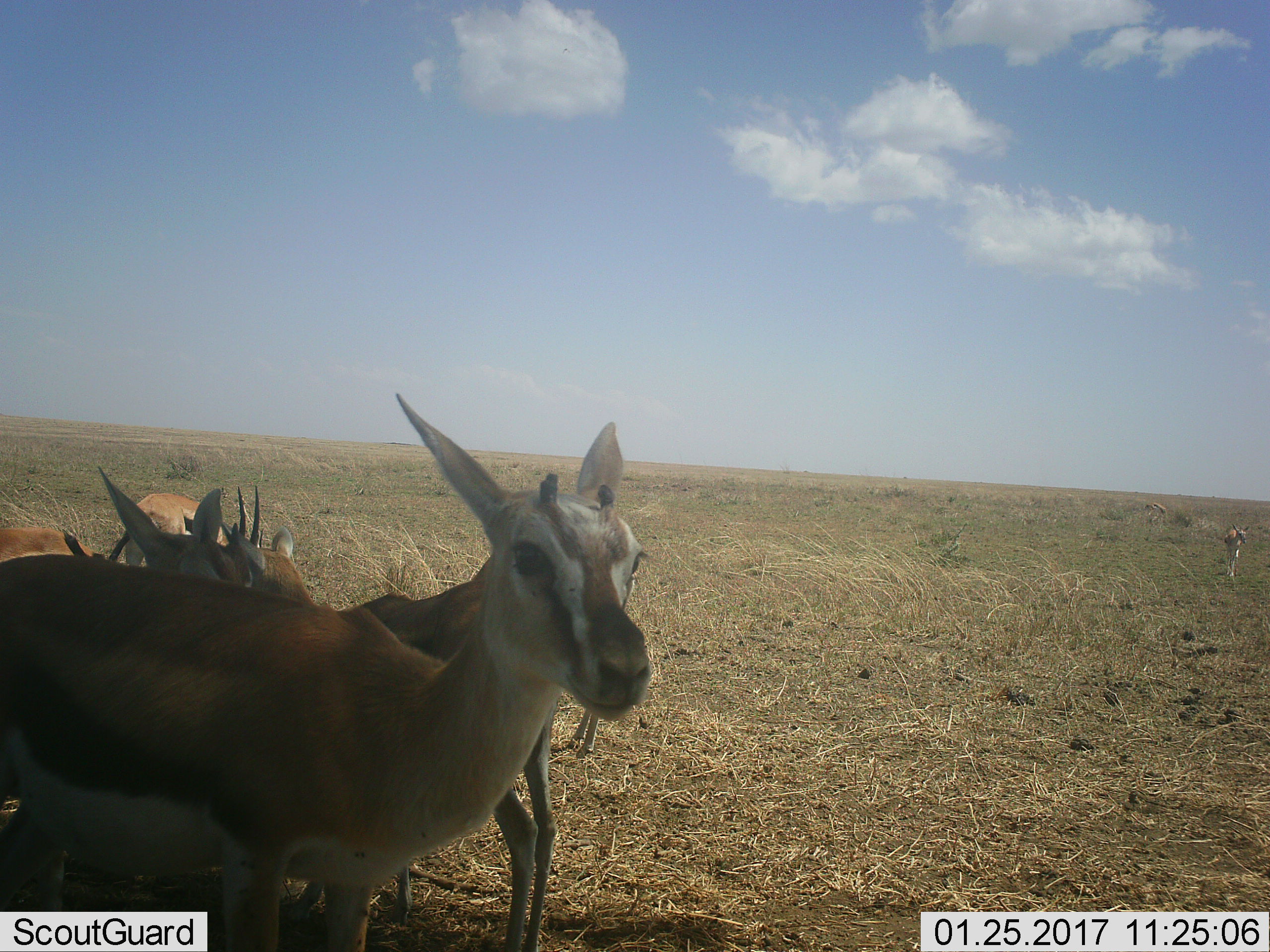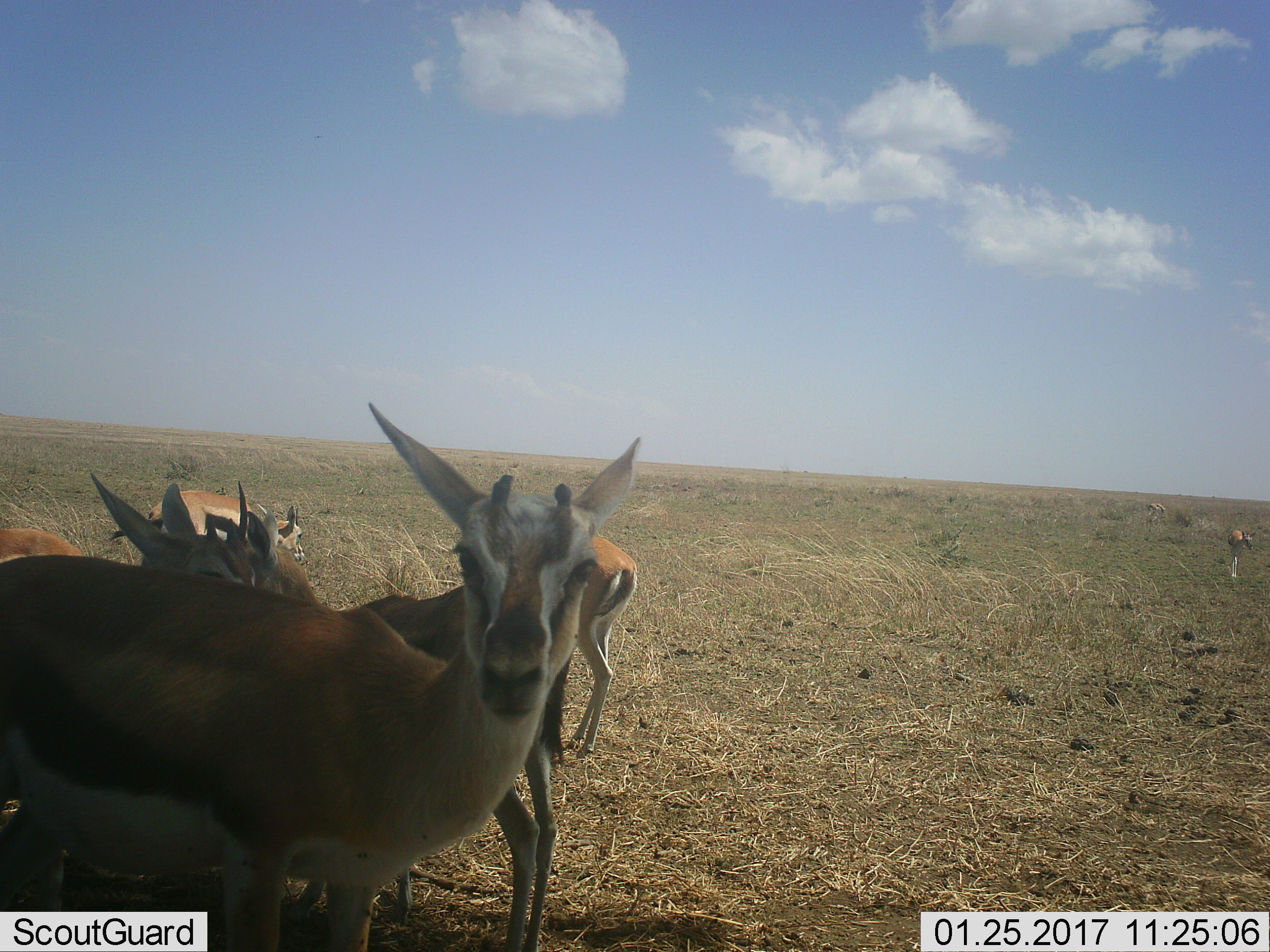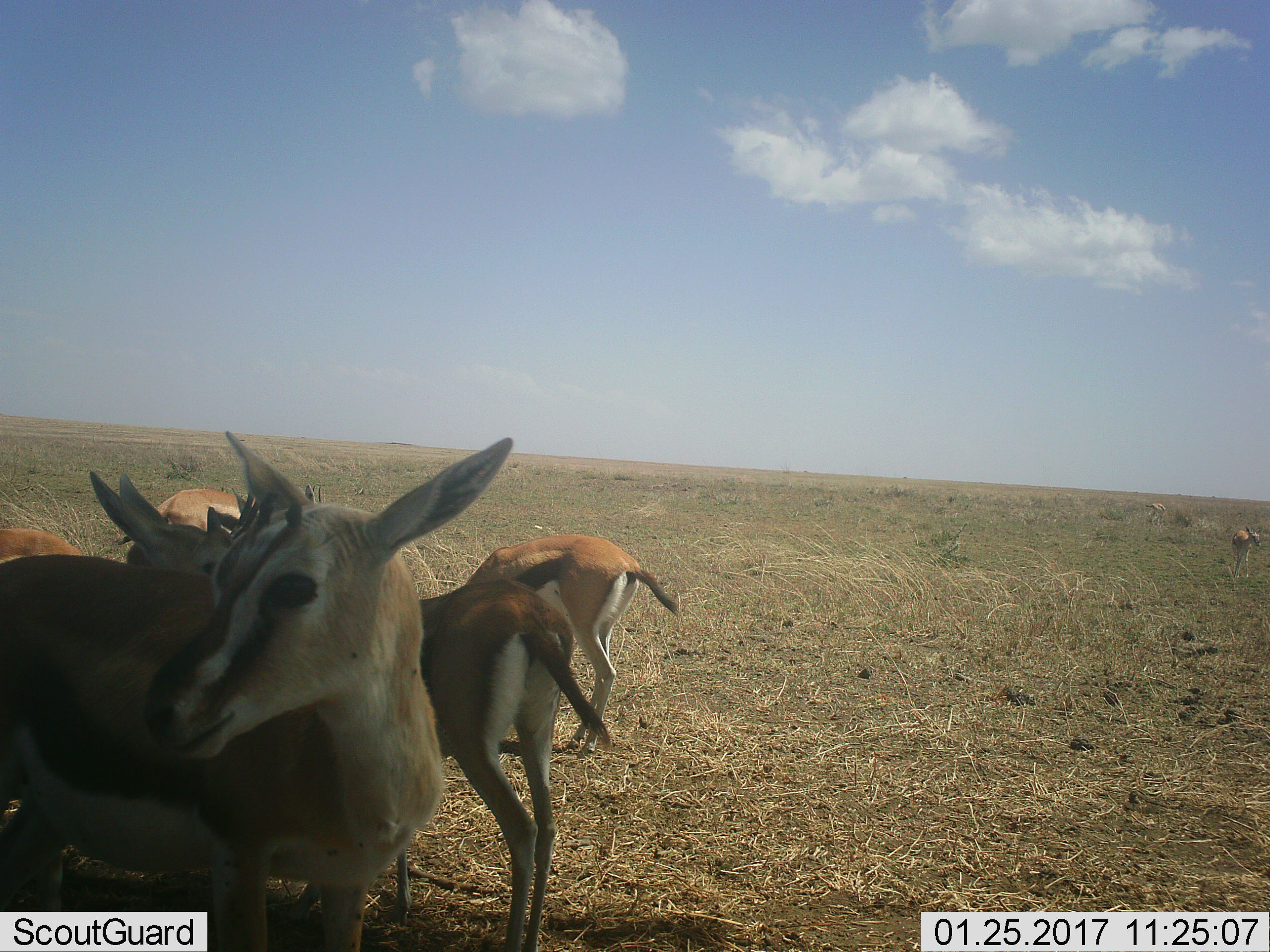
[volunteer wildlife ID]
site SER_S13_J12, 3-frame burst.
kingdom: Animalia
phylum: Chordata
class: Mammalia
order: Artiodactyla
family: Bovidae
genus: Eudorcas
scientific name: Eudorcas thomsonii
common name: thomson's gazelle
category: gazellethomsons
Gazellethomsons (thomson's gazelle) (Eudorcas thomsonii), count 6. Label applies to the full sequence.